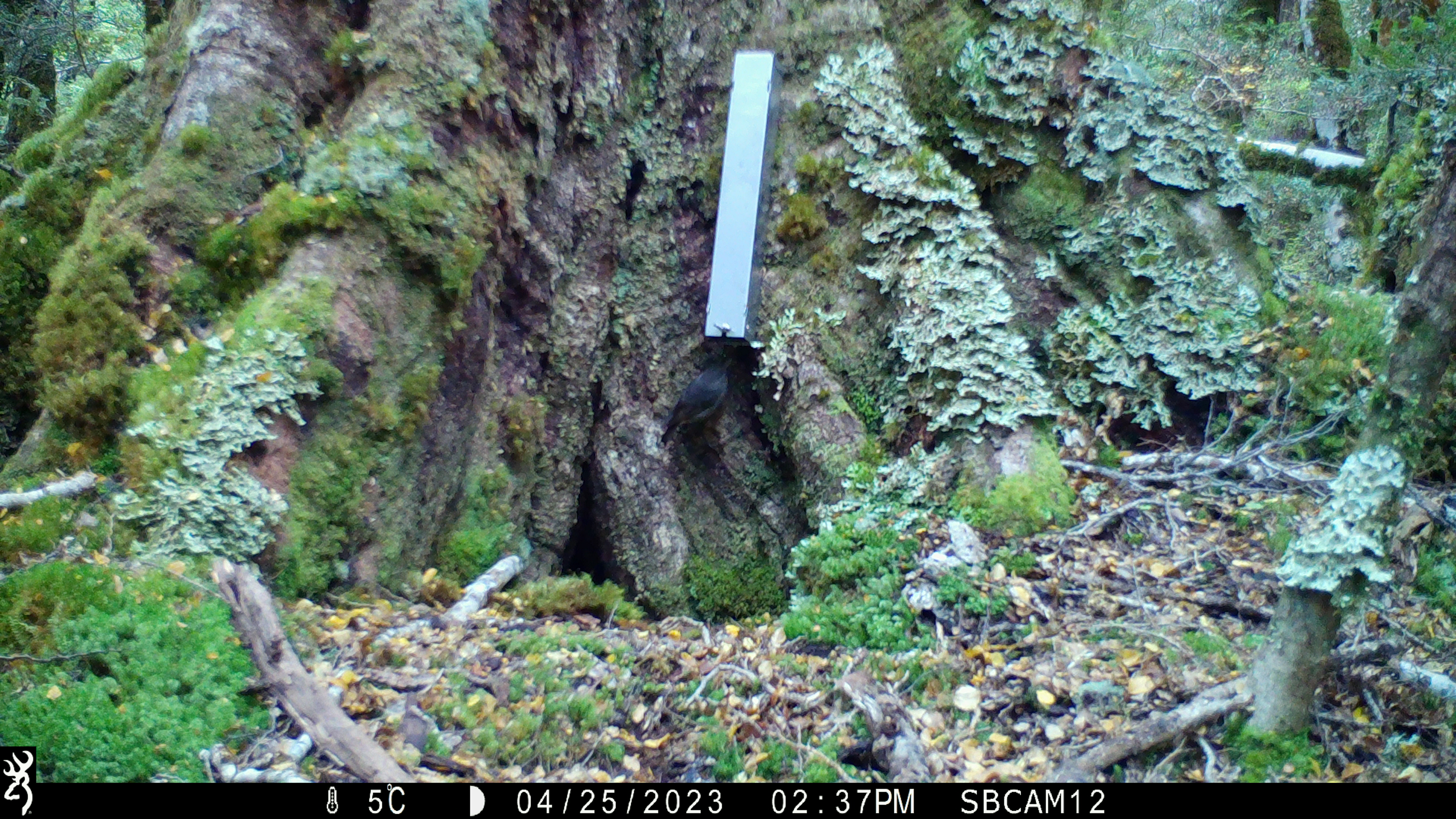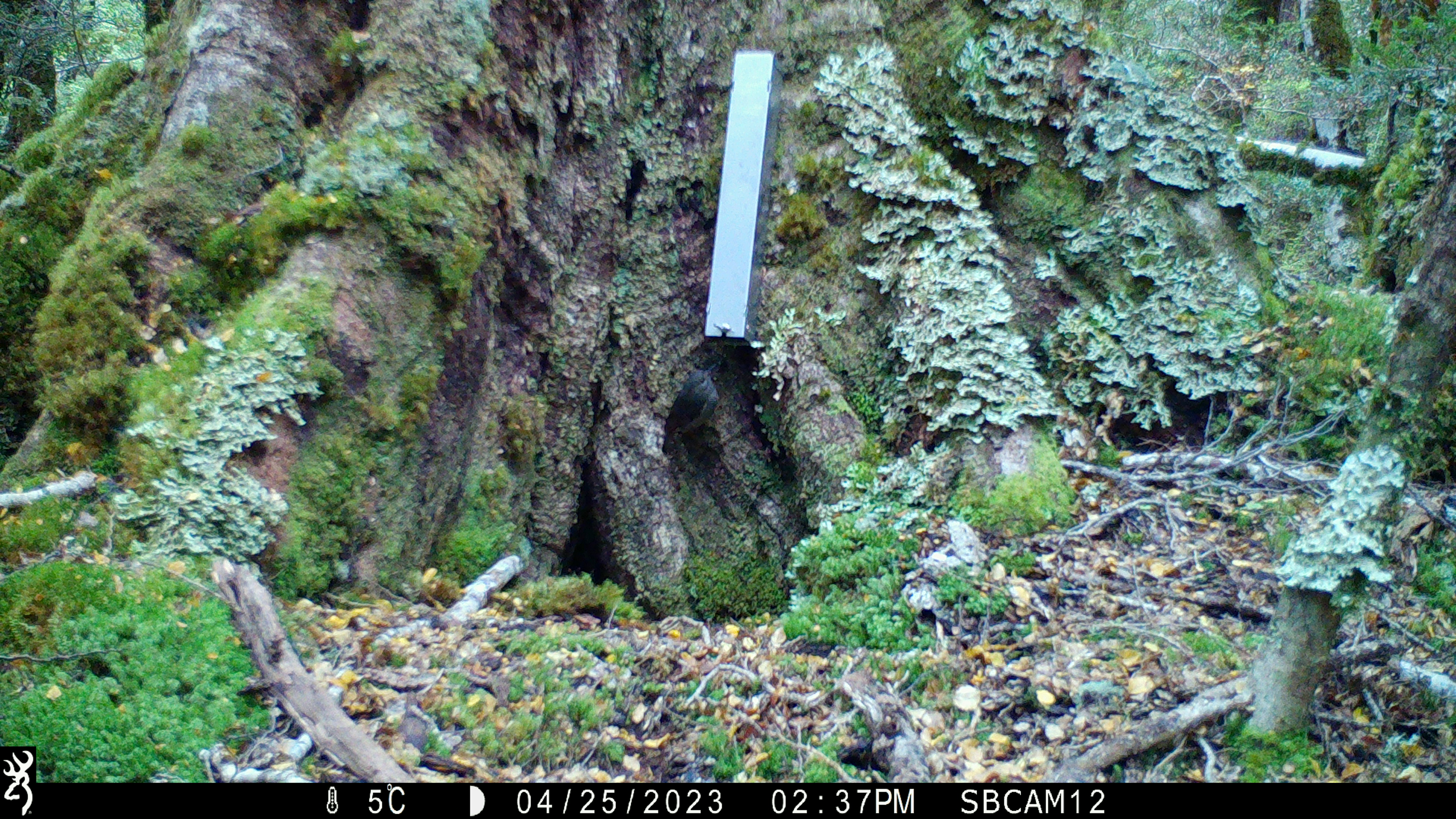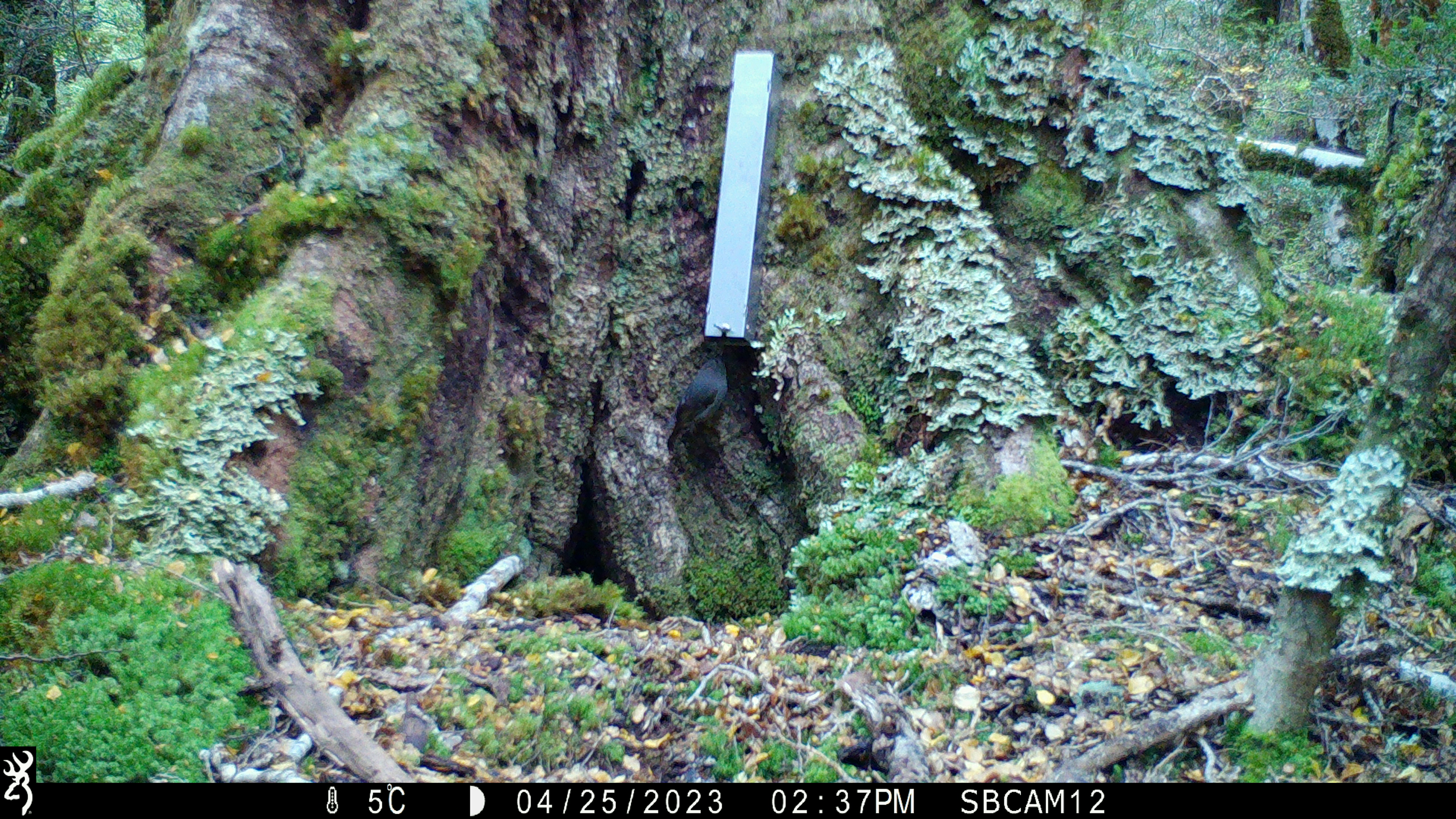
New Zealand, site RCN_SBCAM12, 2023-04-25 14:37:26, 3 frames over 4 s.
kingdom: Animalia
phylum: Chordata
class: Aves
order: Passeriformes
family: Petroicidae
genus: Petroica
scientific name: Petroica australis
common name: new zealand robin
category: robin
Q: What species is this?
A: Robin (new zealand robin) (Petroica australis).